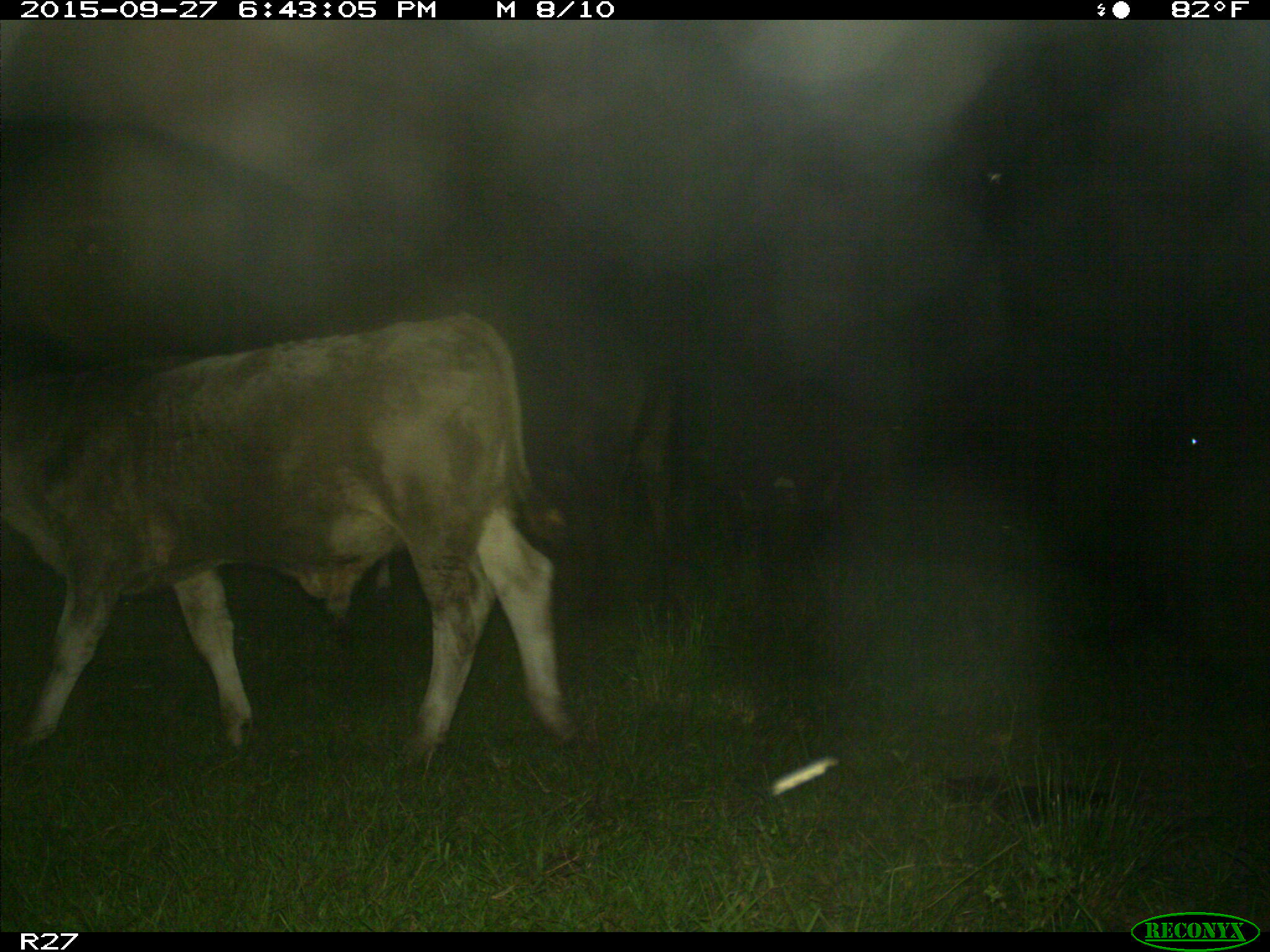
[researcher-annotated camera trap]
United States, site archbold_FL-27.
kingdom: Animalia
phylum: Chordata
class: Mammalia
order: Artiodactyla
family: Bovidae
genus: Bos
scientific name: Bos taurus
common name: domestic cow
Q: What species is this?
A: Bos taurus (domestic cow).